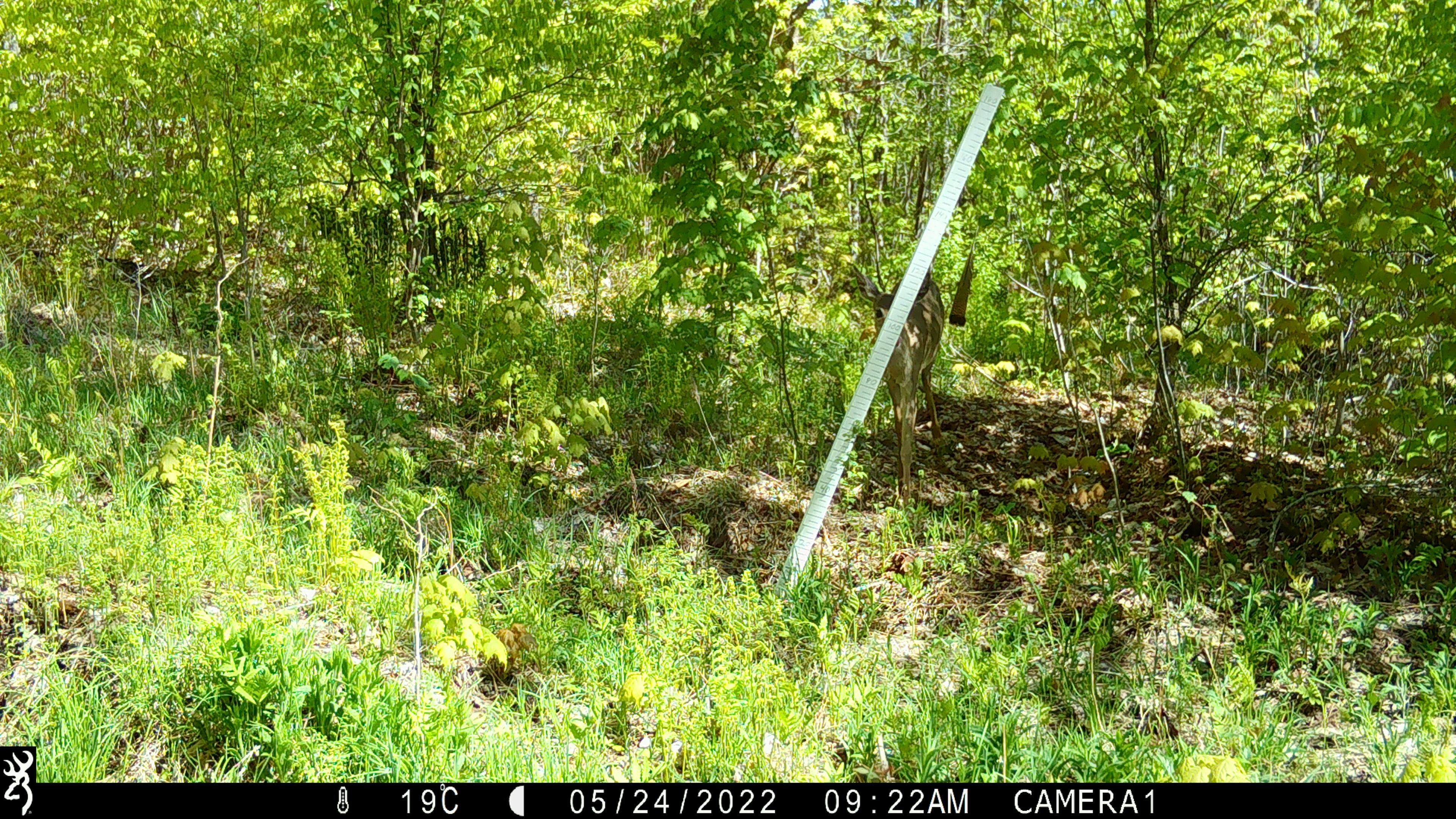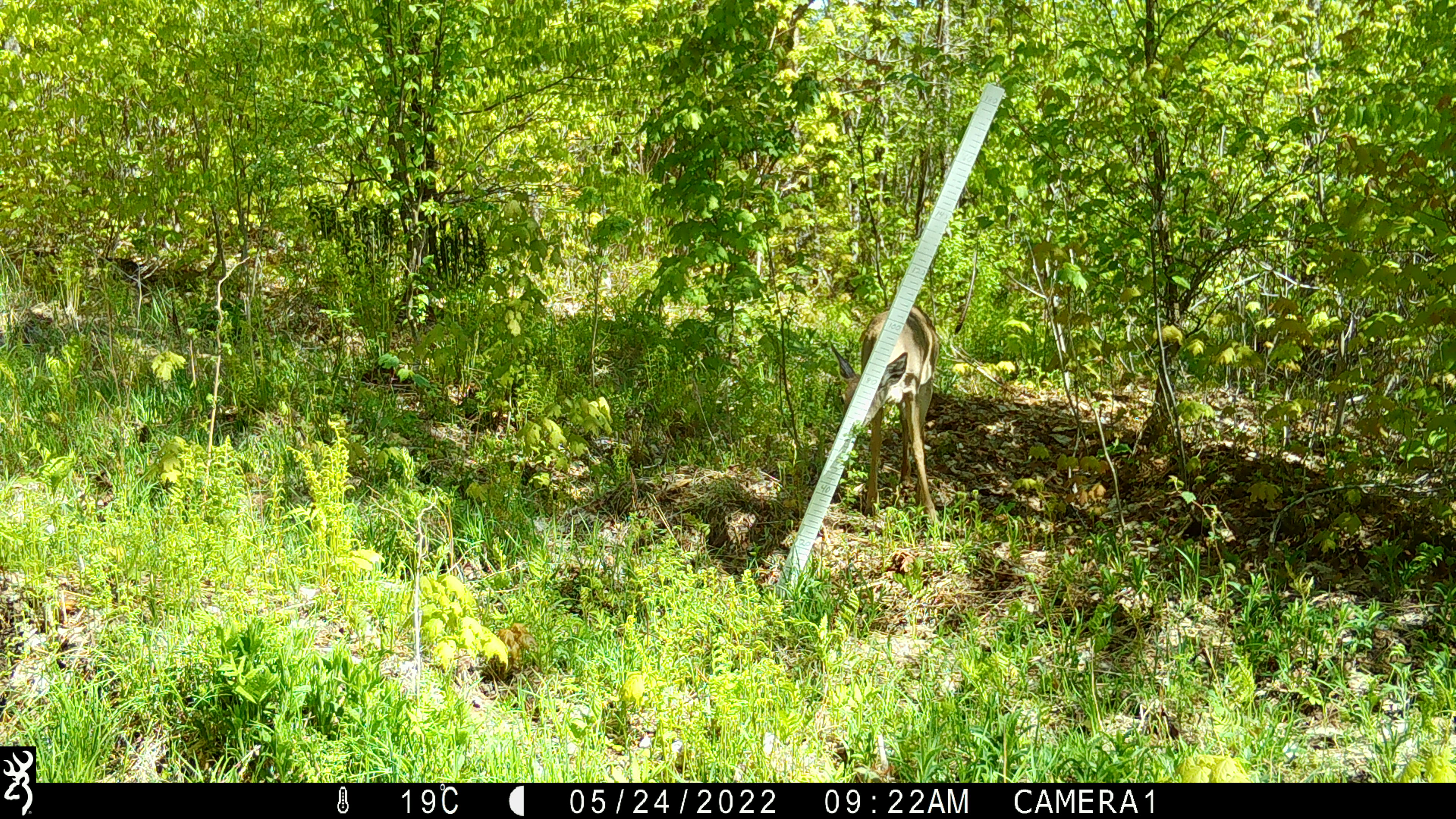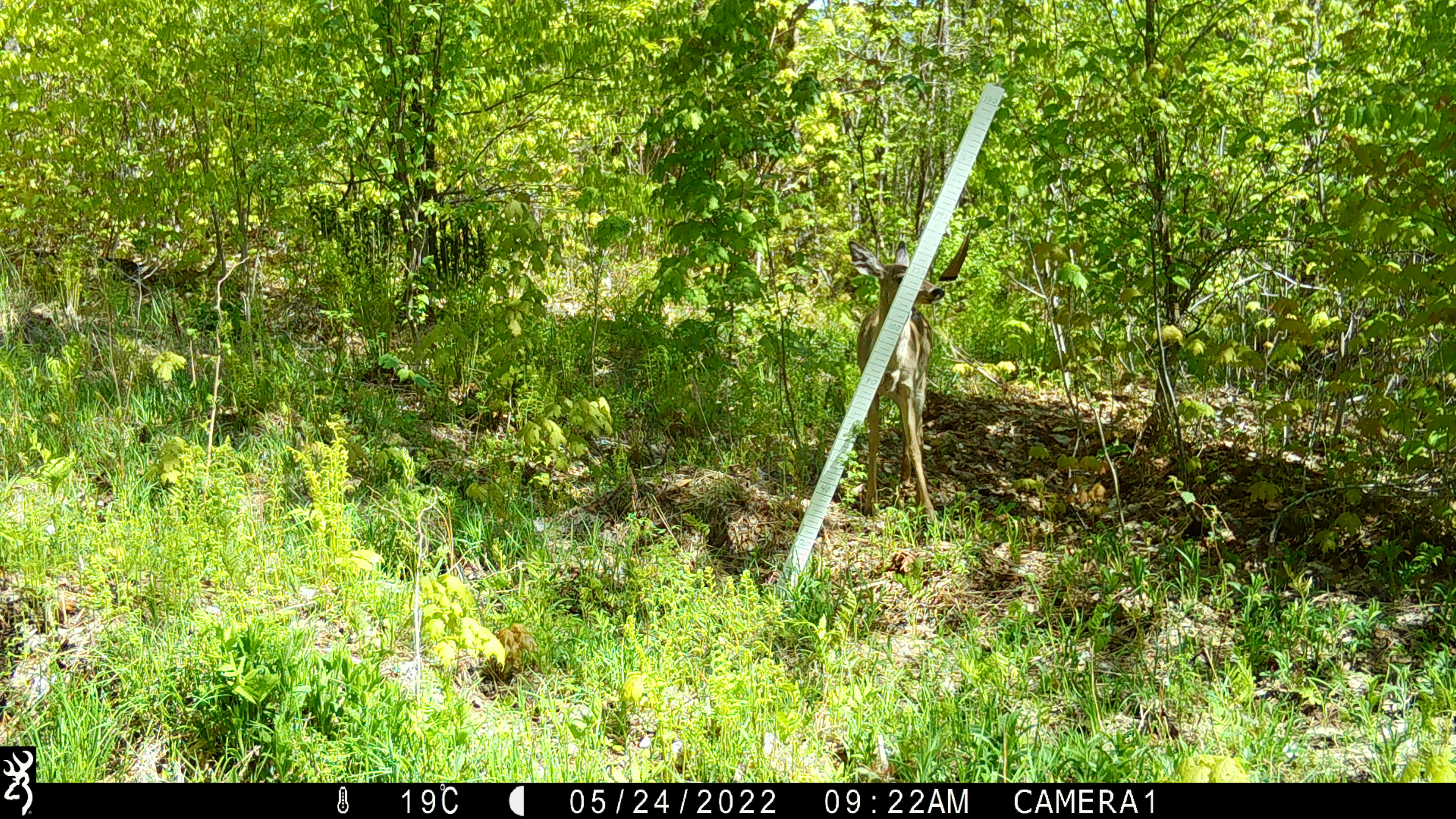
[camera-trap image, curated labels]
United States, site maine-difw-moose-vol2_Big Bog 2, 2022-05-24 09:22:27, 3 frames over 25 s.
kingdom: Animalia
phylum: Chordata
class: Mammalia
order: Artiodactyla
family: Cervidae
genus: Odocoileus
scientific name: Odocoileus virginianus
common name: white-tailed deer